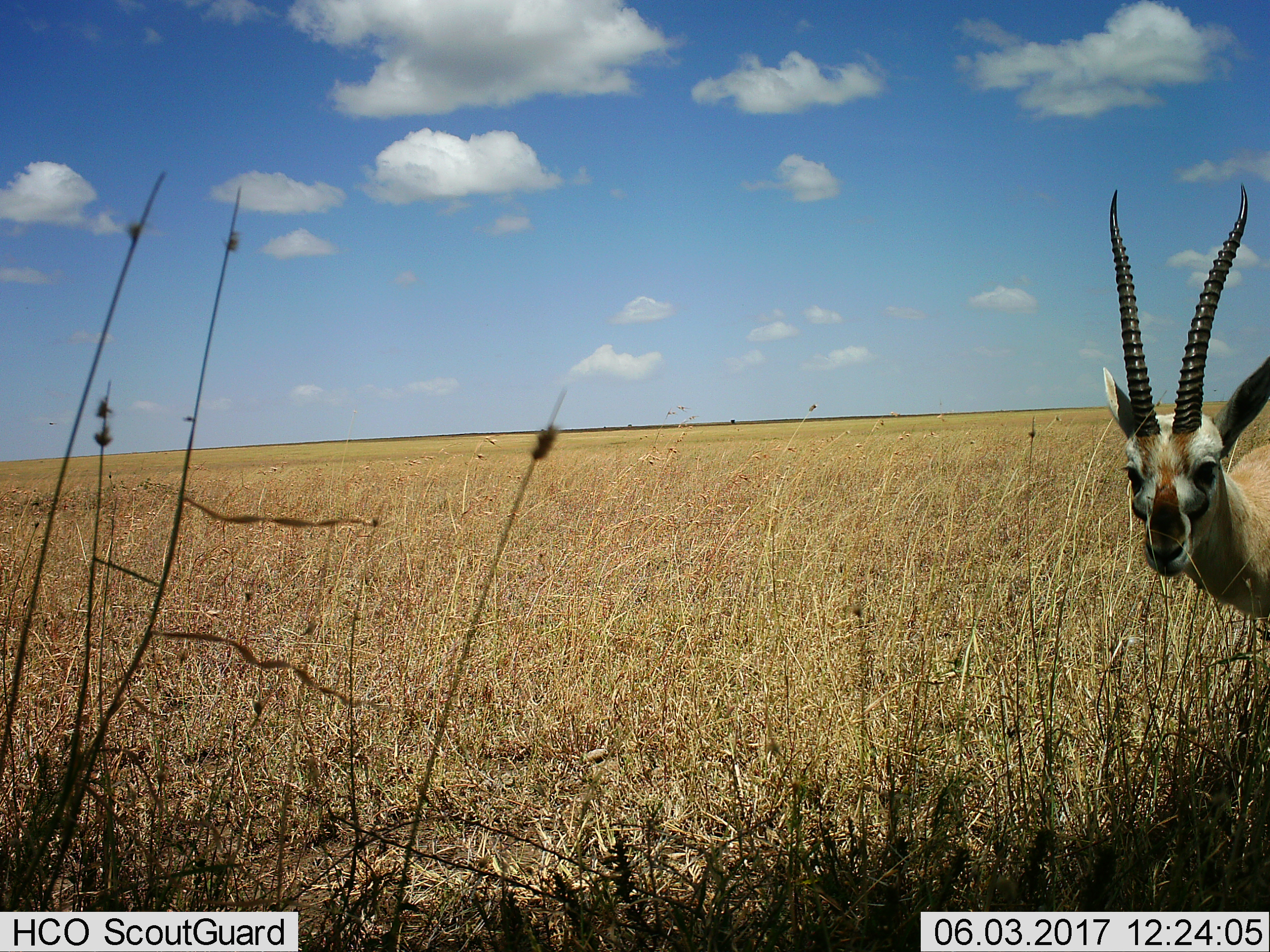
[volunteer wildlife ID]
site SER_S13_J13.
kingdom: Animalia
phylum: Chordata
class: Mammalia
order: Artiodactyla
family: Bovidae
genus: Nanger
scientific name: Nanger granti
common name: grant's gazelle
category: gazellegrants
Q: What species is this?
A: Gazellegrants (grant's gazelle) (Nanger granti).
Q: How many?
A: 1.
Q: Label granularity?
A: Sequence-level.